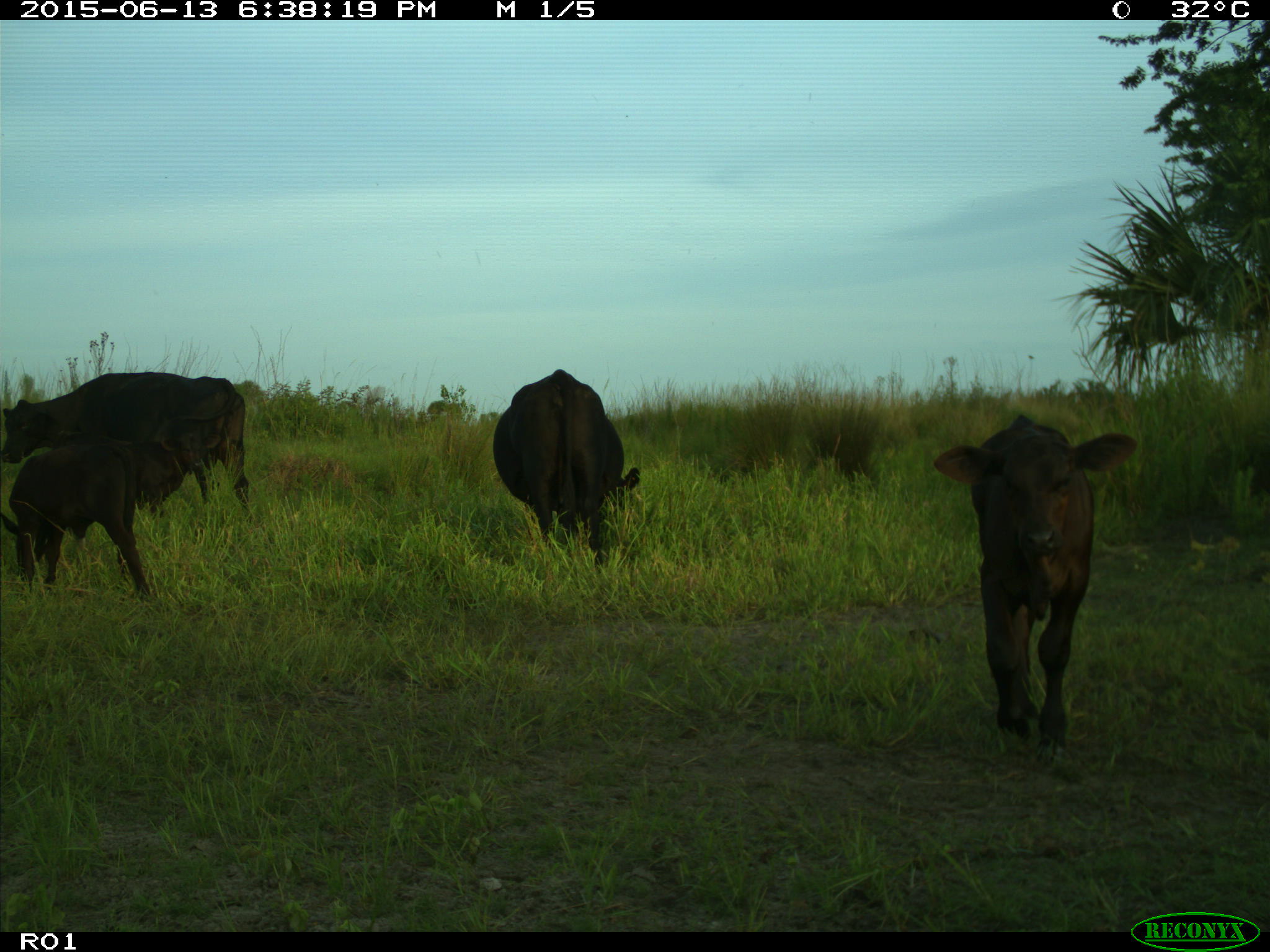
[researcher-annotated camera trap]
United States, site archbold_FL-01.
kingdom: Animalia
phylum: Chordata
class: Mammalia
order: Artiodactyla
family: Bovidae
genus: Bos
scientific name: Bos taurus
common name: domestic cow